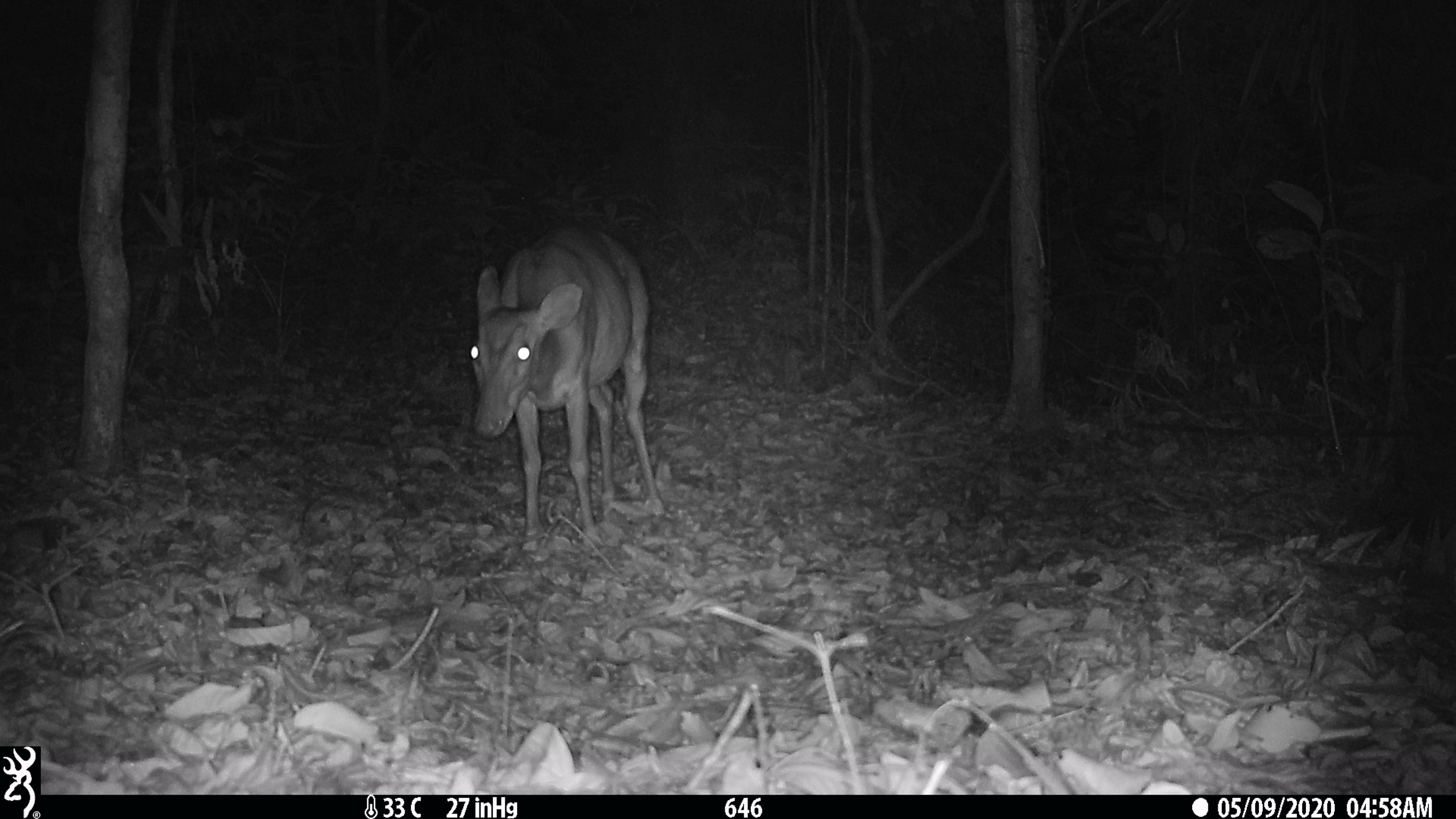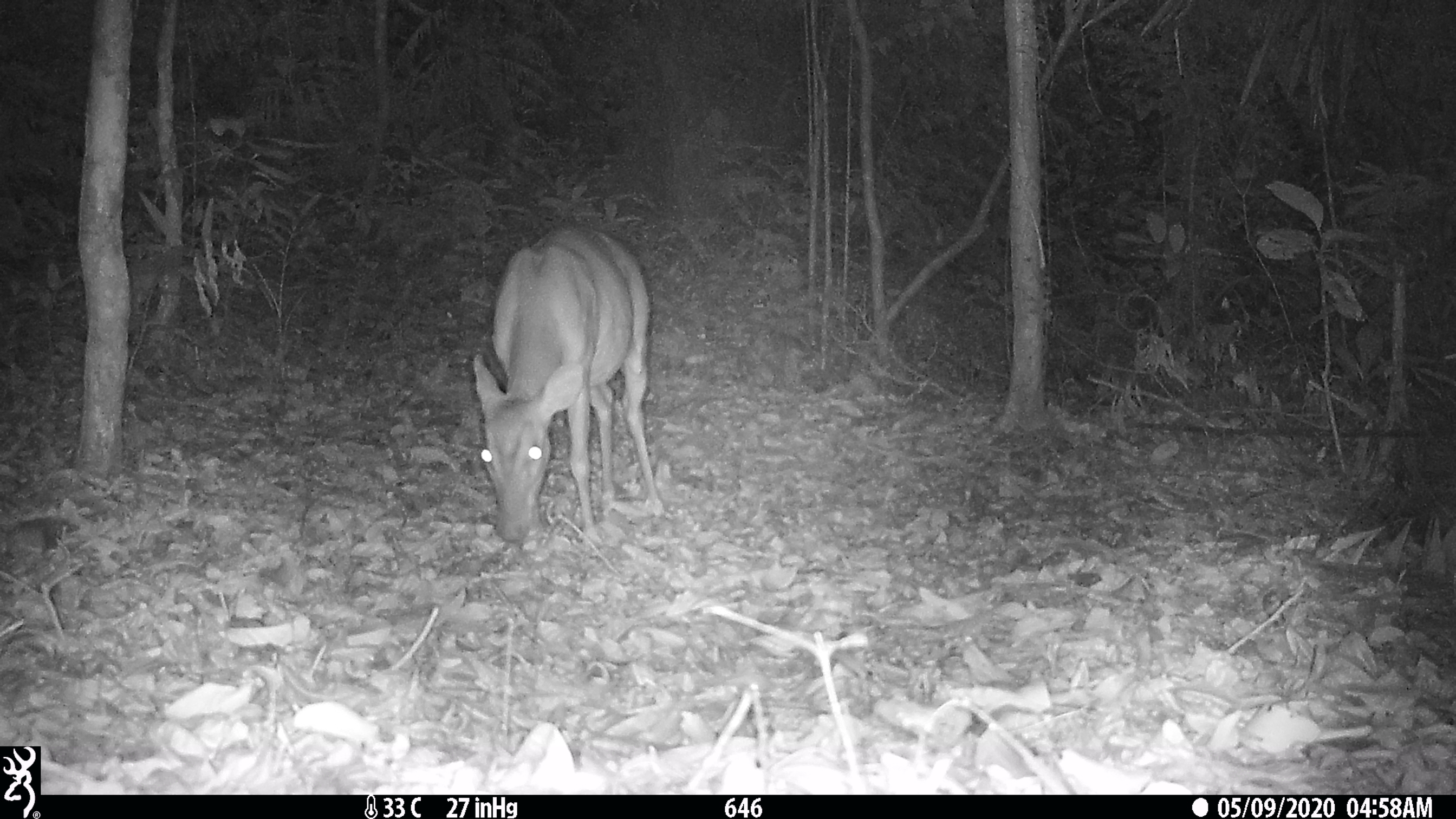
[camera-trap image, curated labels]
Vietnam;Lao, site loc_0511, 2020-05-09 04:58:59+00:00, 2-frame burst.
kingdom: Animalia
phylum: Chordata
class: Mammalia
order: Artiodactyla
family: Cervidae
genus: Muntiacus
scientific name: Muntiacus vuquangensis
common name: large-antlered muntjac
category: large antlered muntjac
Large antlered muntjac (large-antlered muntjac) (Muntiacus vuquangensis). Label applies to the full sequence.